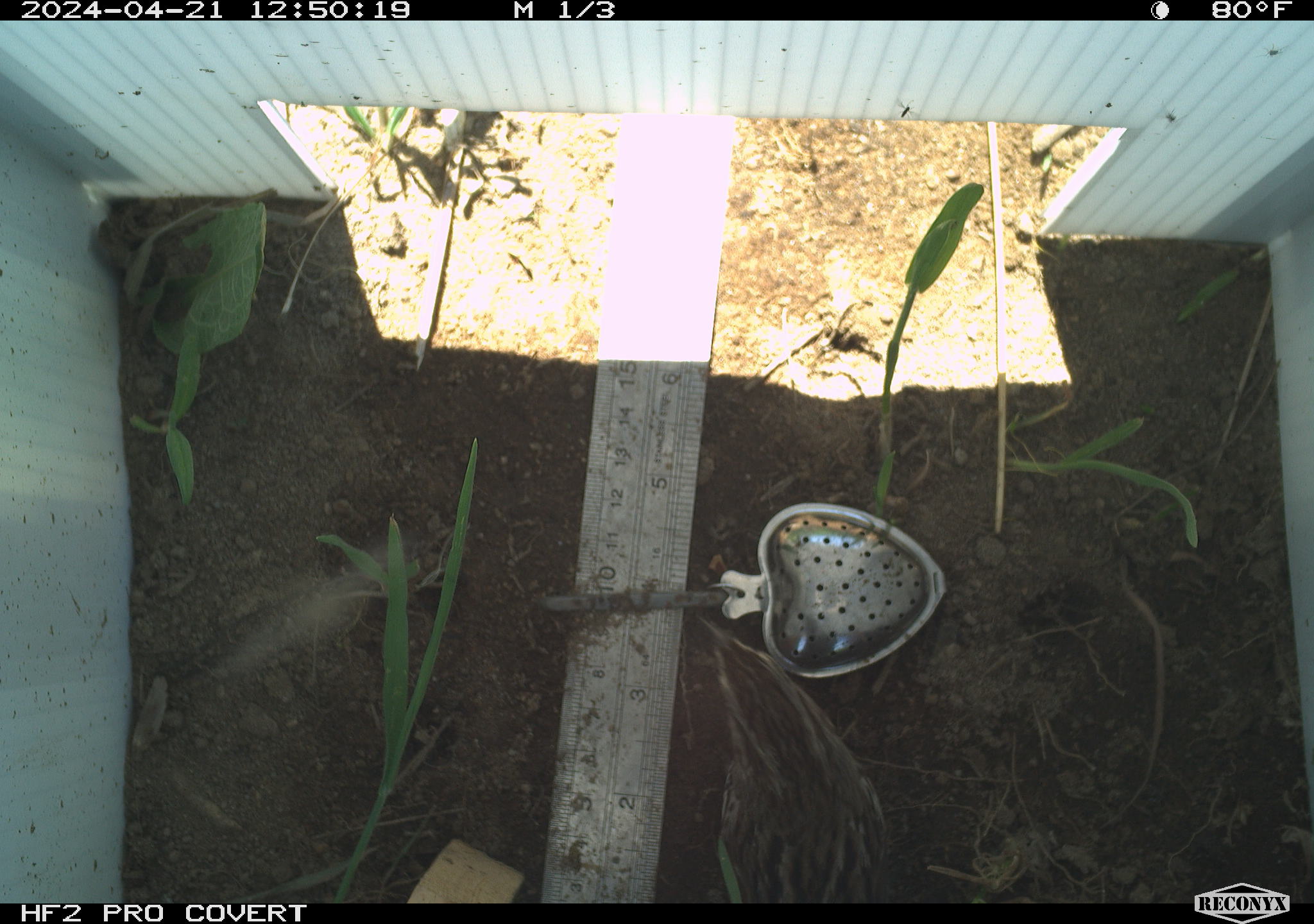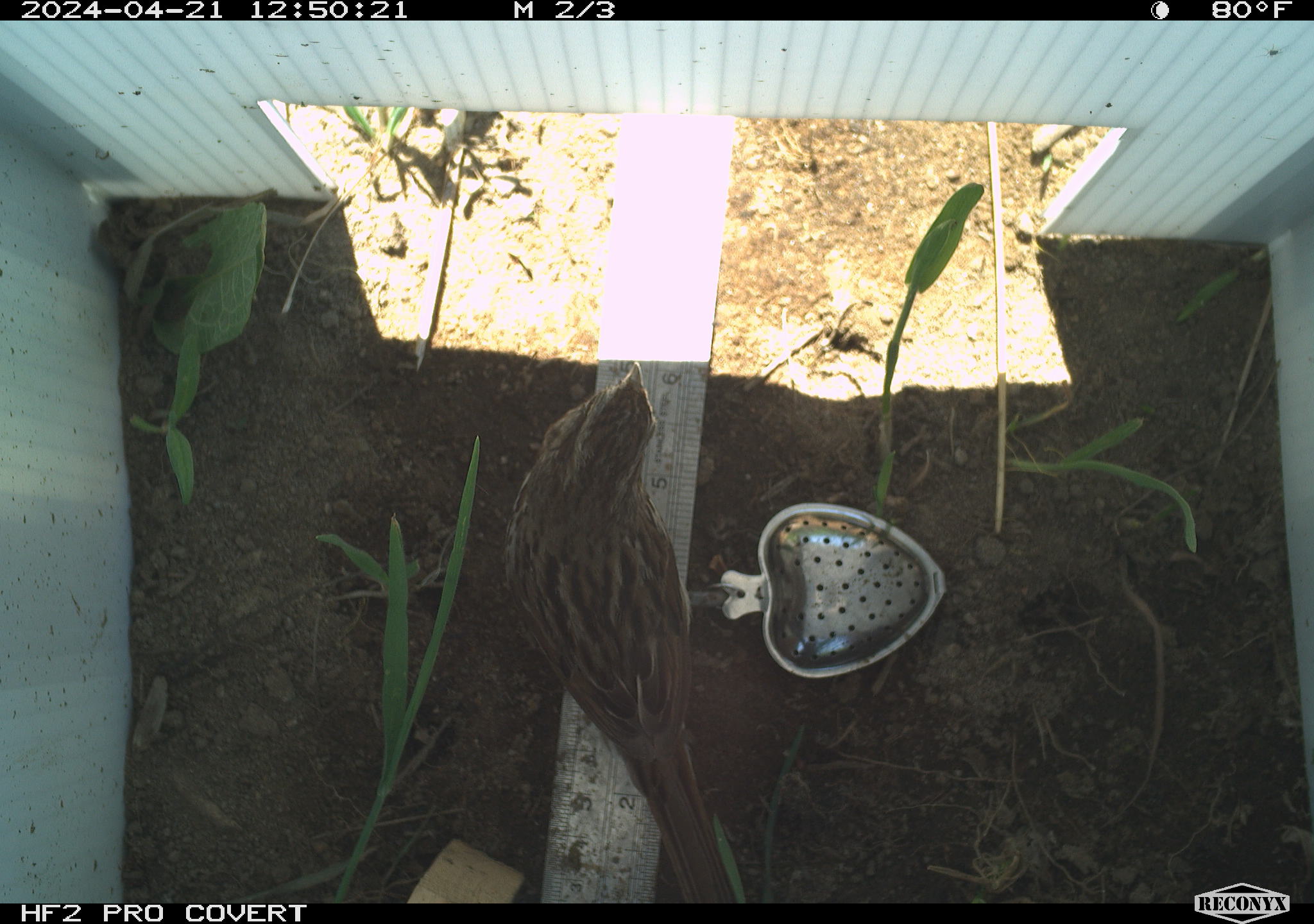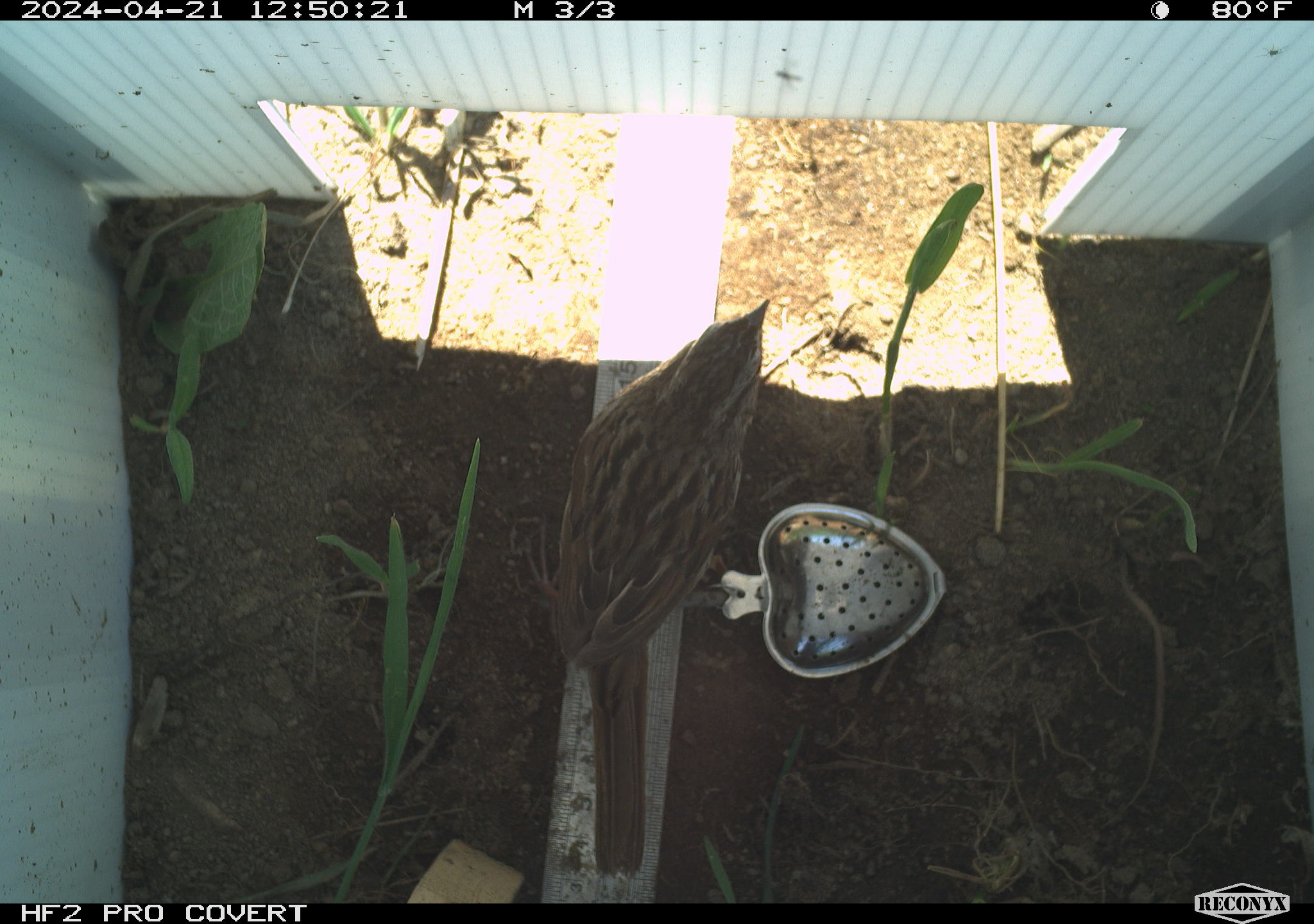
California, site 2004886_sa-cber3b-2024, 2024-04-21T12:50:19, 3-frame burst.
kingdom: Animalia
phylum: Chordata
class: Aves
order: Passeriformes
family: Passerellidae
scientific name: Passerellidae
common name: new world sparrows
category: passerellidae family